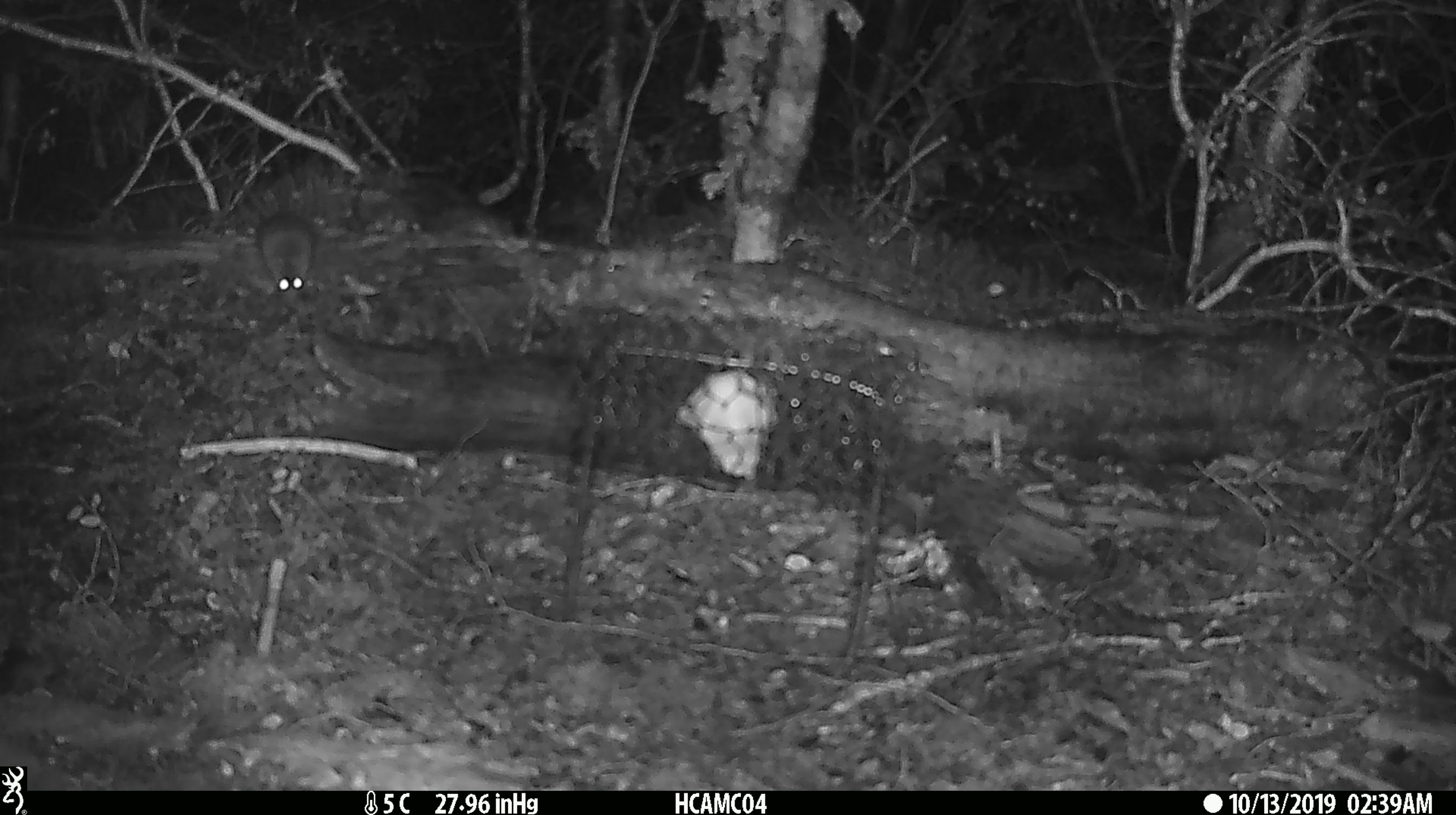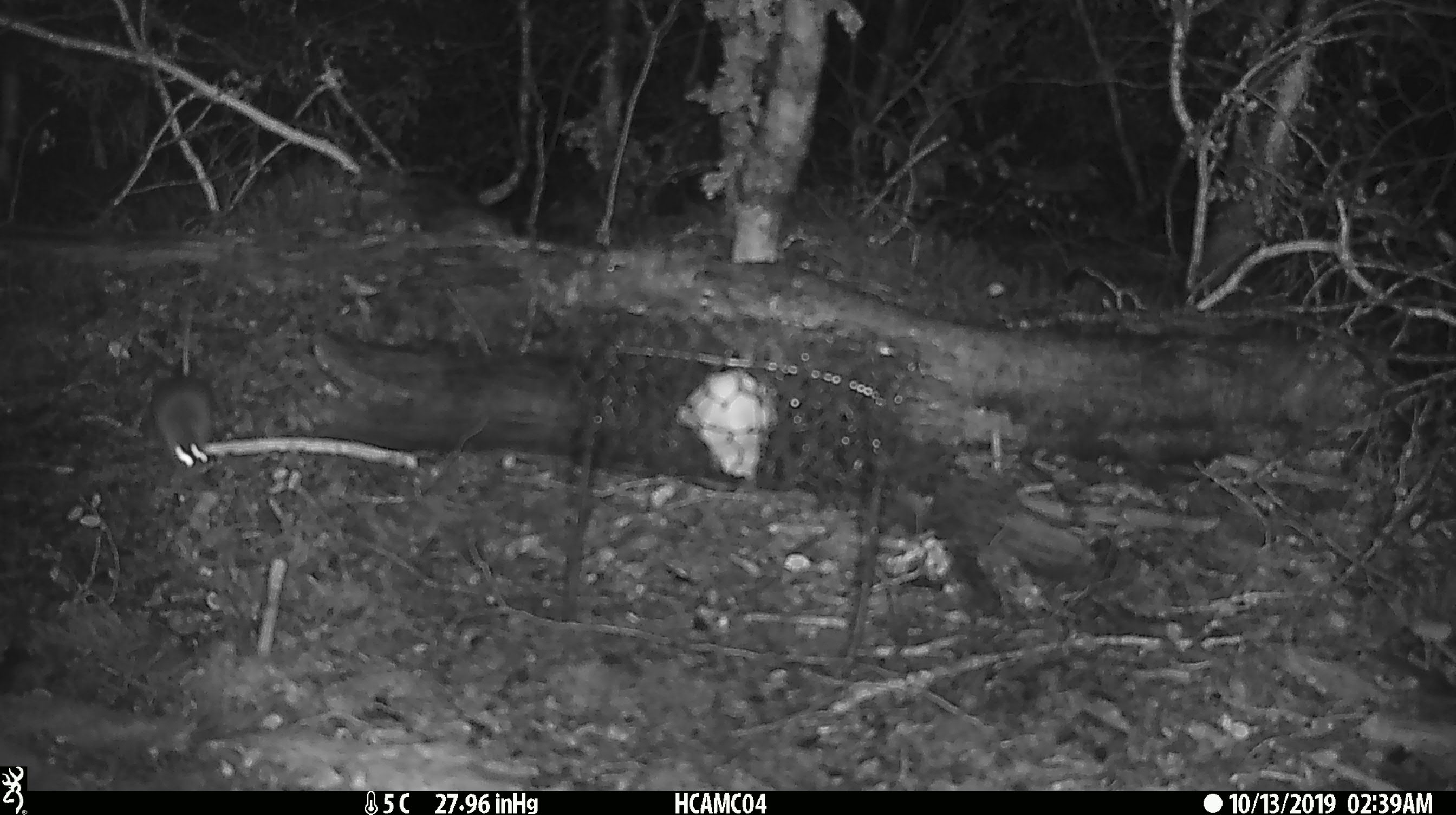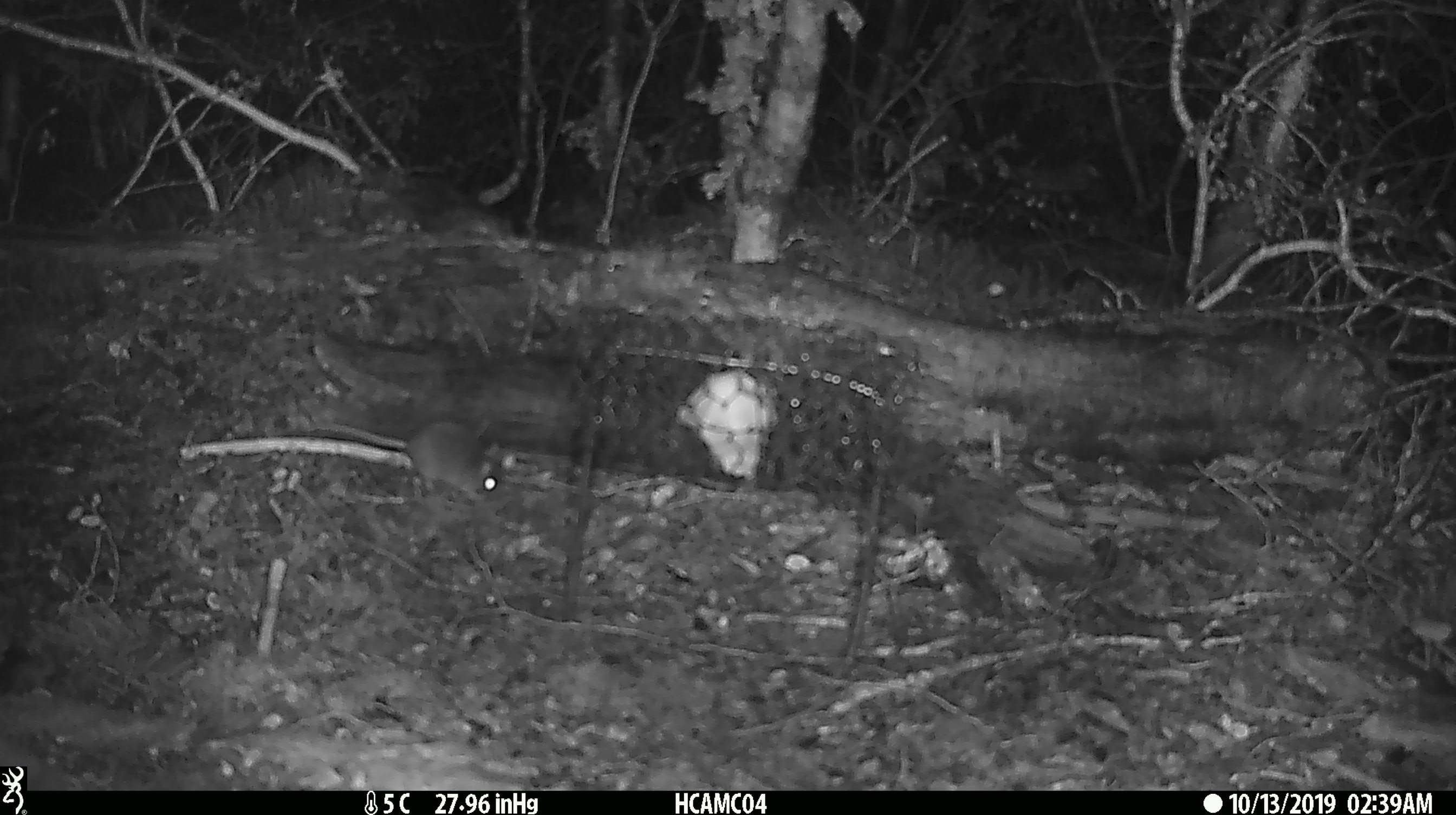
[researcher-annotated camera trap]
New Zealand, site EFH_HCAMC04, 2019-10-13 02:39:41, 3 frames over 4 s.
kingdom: Animalia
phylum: Chordata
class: Mammalia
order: Rodentia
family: Muridae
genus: Mus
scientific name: Mus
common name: mouse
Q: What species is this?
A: Mouse (Mus).